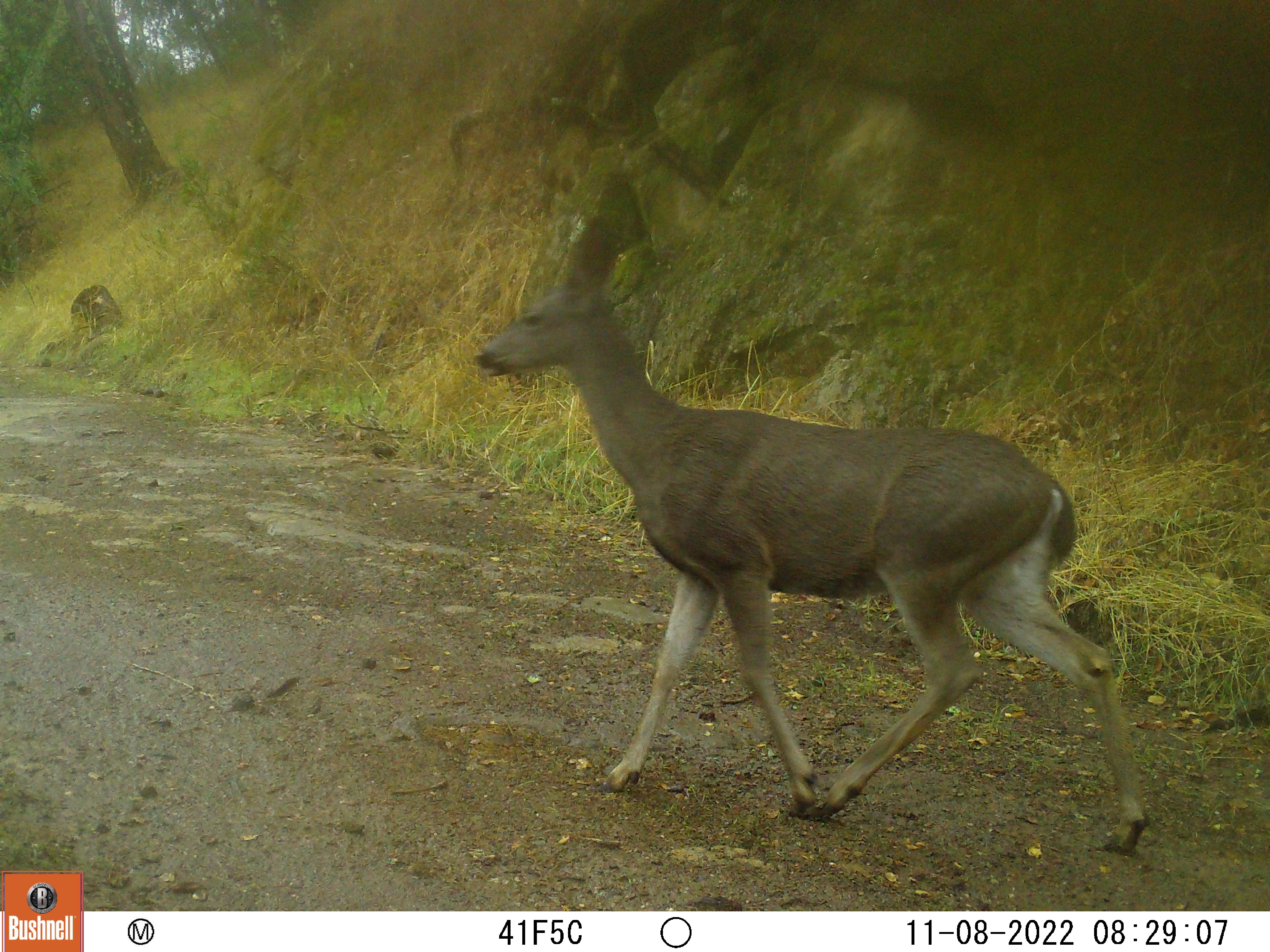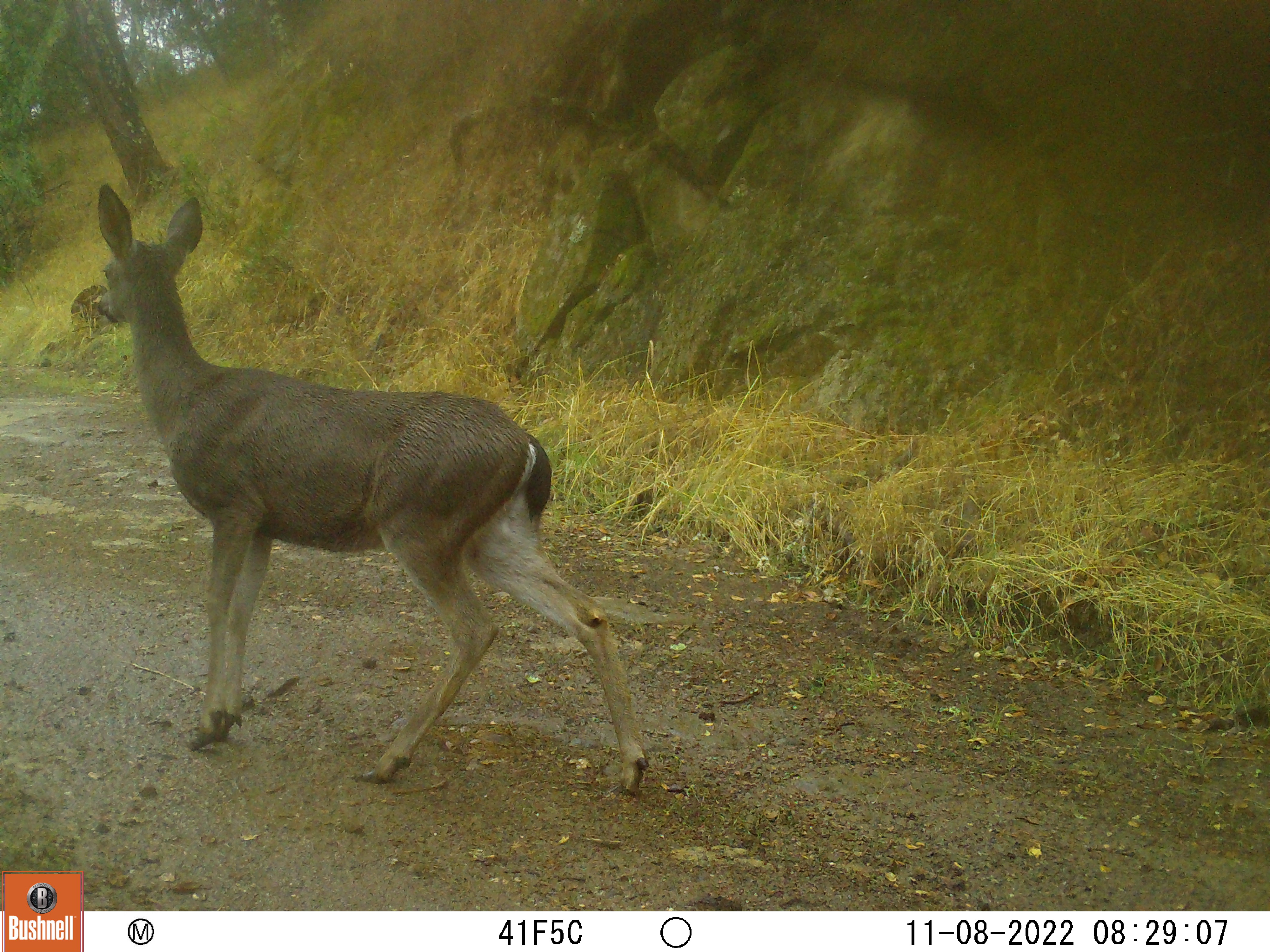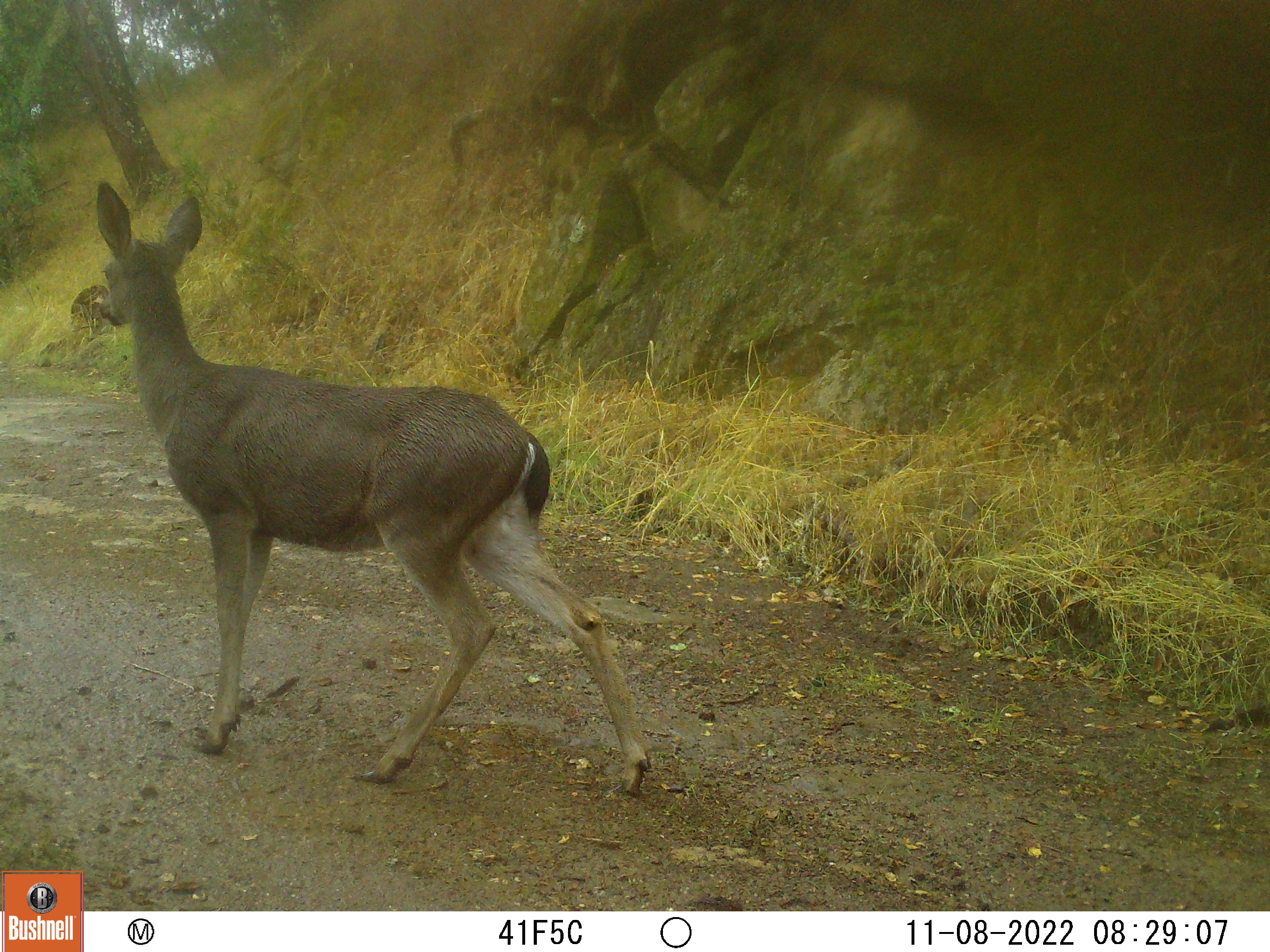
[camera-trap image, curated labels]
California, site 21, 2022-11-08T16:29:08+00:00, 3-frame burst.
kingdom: Animalia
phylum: Chordata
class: Mammalia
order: Artiodactyla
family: Cervidae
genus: Odocoileus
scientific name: Odocoileus hemionus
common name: mule deer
Mule deer (Odocoileus hemionus).